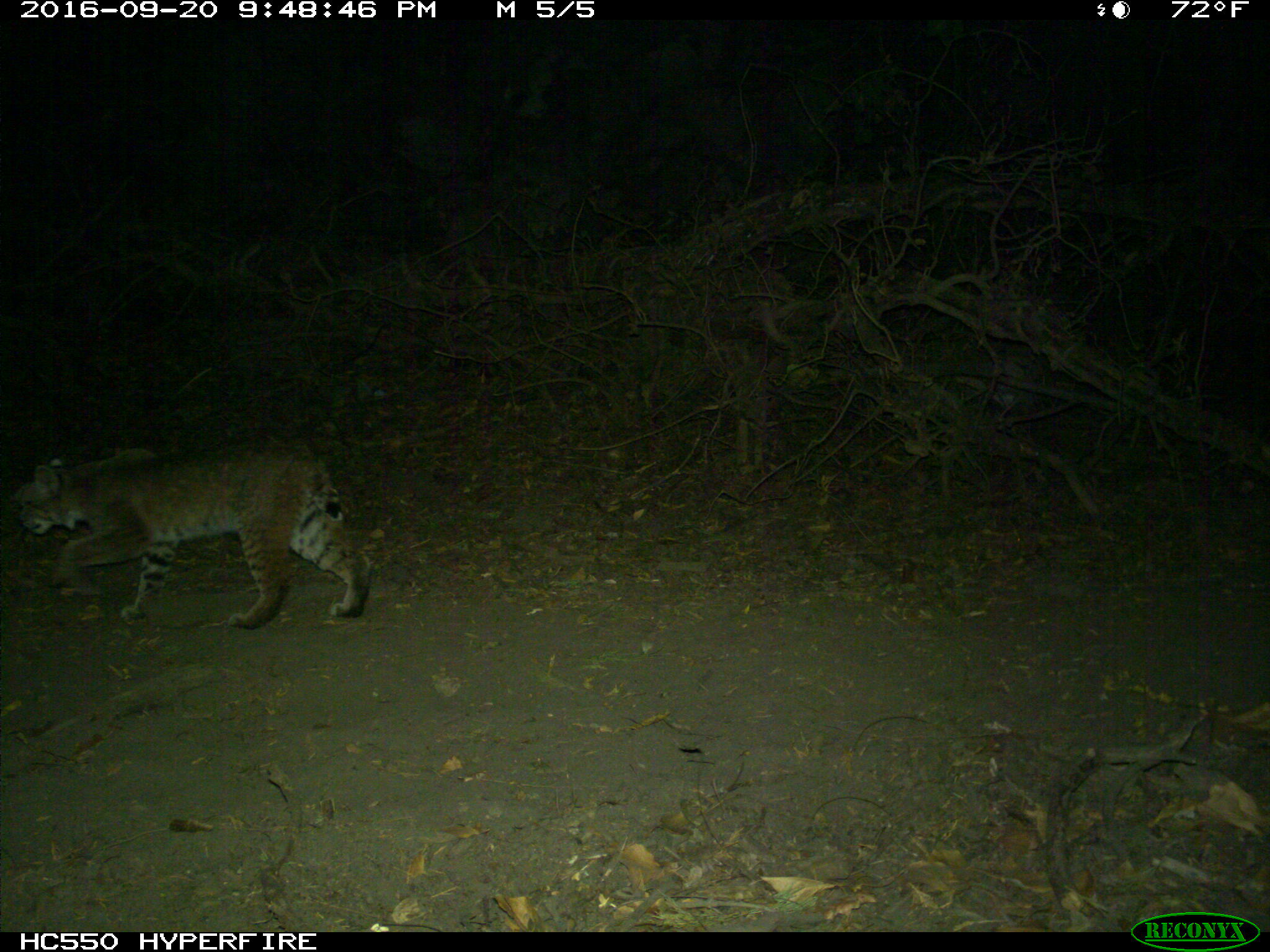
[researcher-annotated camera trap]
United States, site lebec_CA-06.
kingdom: Animalia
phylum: Chordata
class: Mammalia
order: Carnivora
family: Felidae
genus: Lynx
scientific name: Lynx rufus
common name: bobcat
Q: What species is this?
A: Lynx rufus (bobcat).